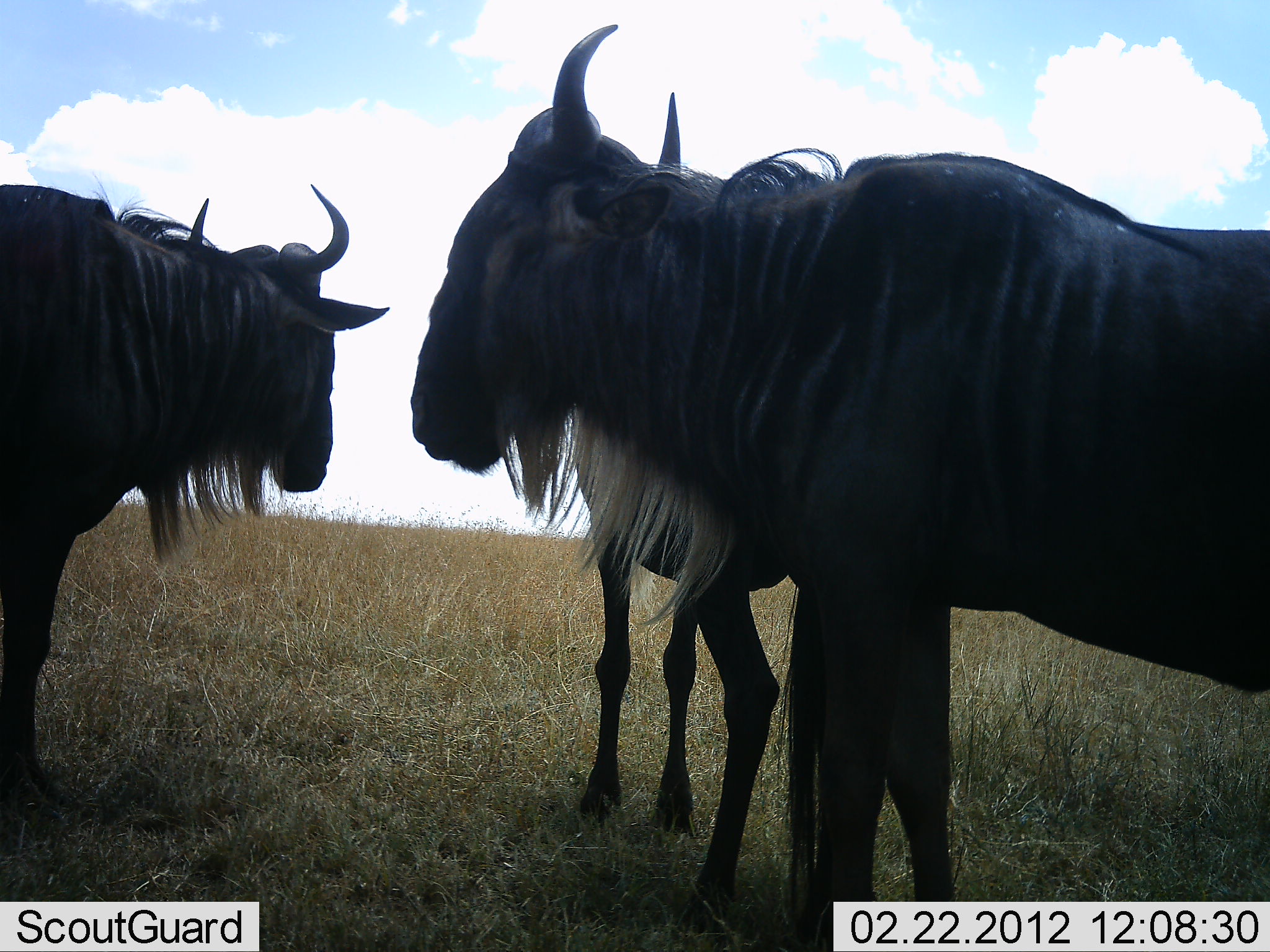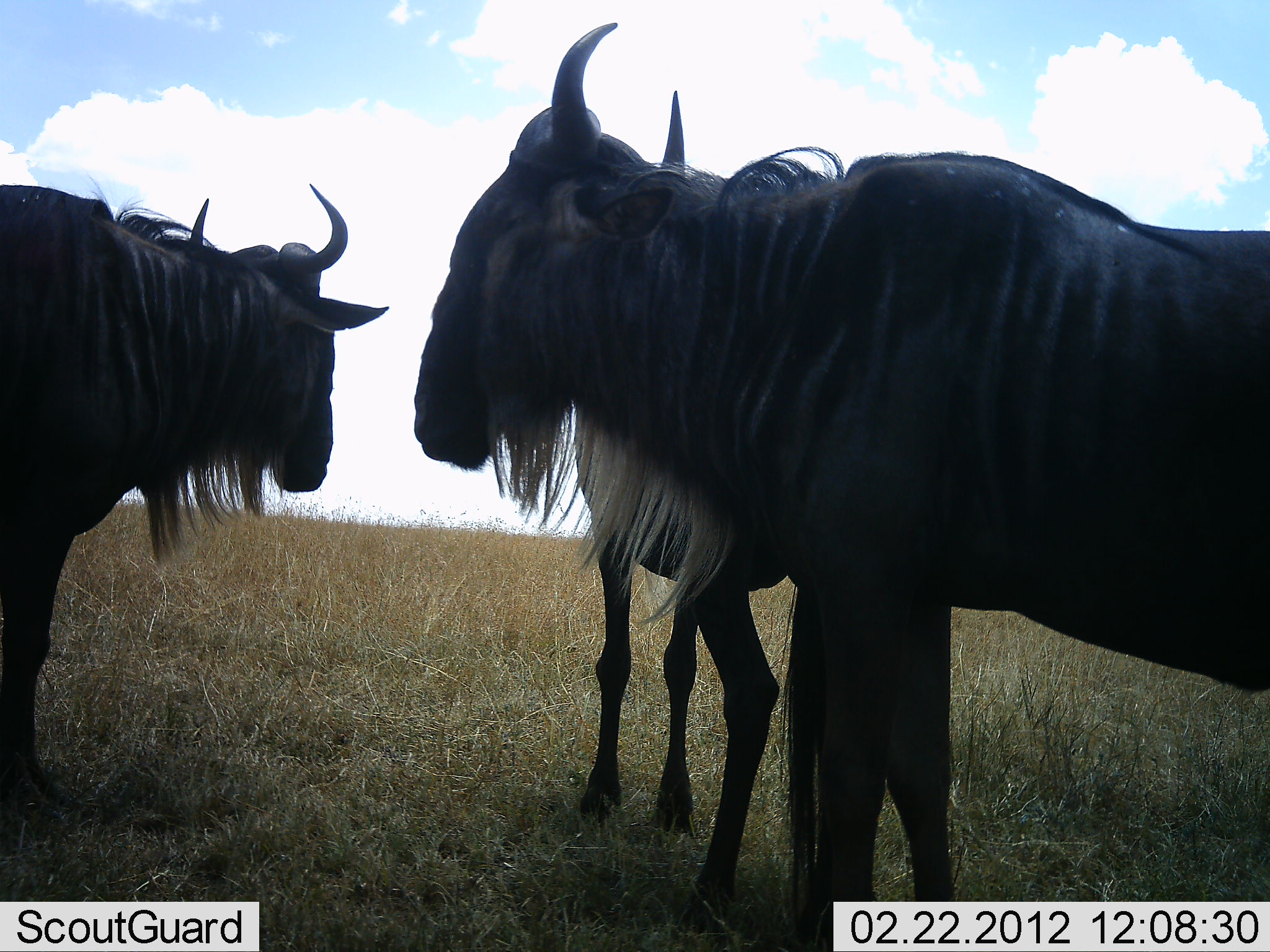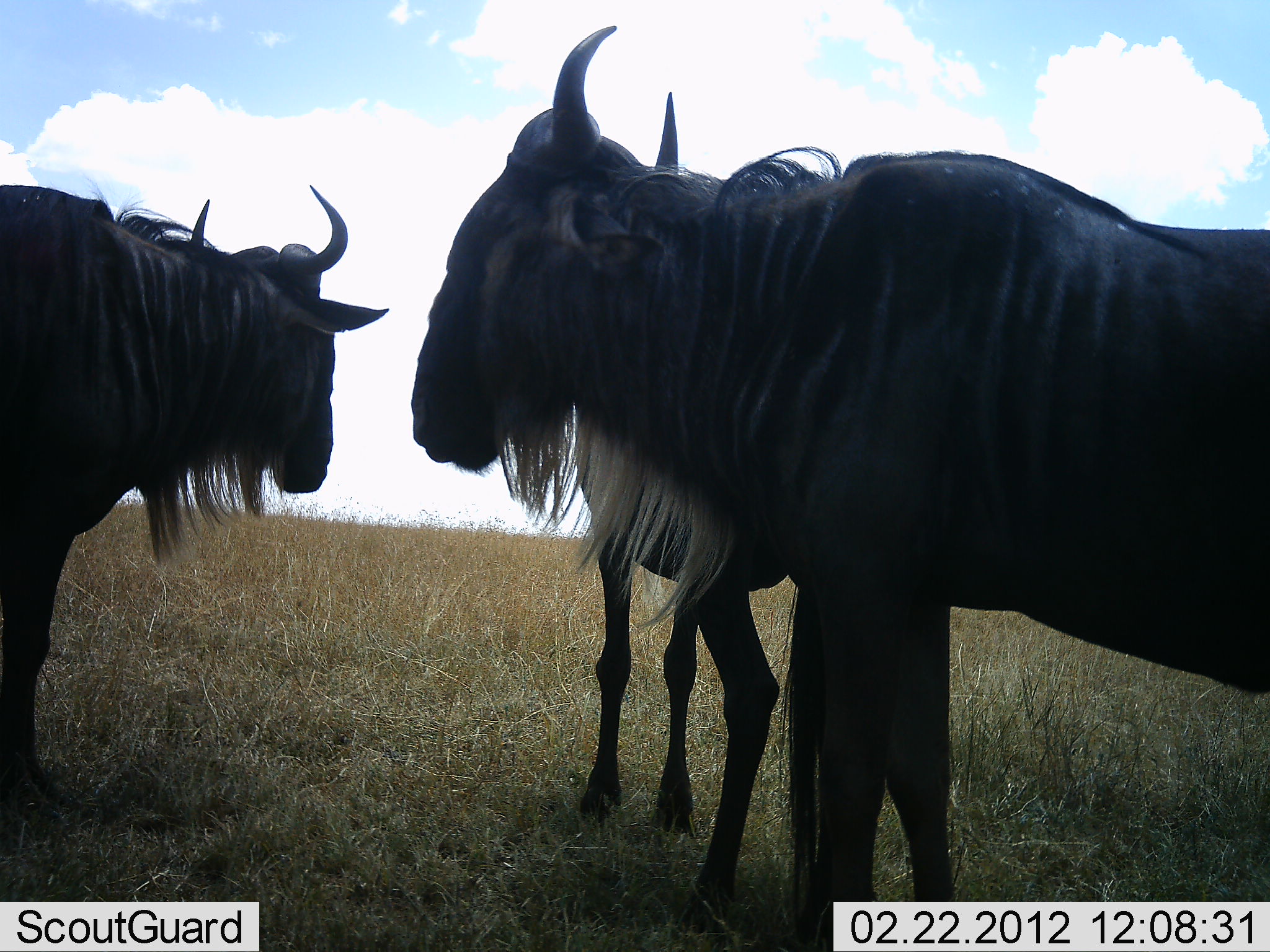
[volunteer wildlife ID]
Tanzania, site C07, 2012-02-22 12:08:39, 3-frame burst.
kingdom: Animalia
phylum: Chordata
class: Mammalia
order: Artiodactyla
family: Bovidae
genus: Connochaetes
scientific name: Connochaetes taurinus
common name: blue wildebeest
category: wildebeest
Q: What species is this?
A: Wildebeest (blue wildebeest) (Connochaetes taurinus).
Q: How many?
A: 3.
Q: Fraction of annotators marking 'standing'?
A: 100%.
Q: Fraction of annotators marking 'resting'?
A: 6%.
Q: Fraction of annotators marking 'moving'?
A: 0%.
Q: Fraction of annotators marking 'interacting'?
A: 6%.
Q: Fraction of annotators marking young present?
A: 0%.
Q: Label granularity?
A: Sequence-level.